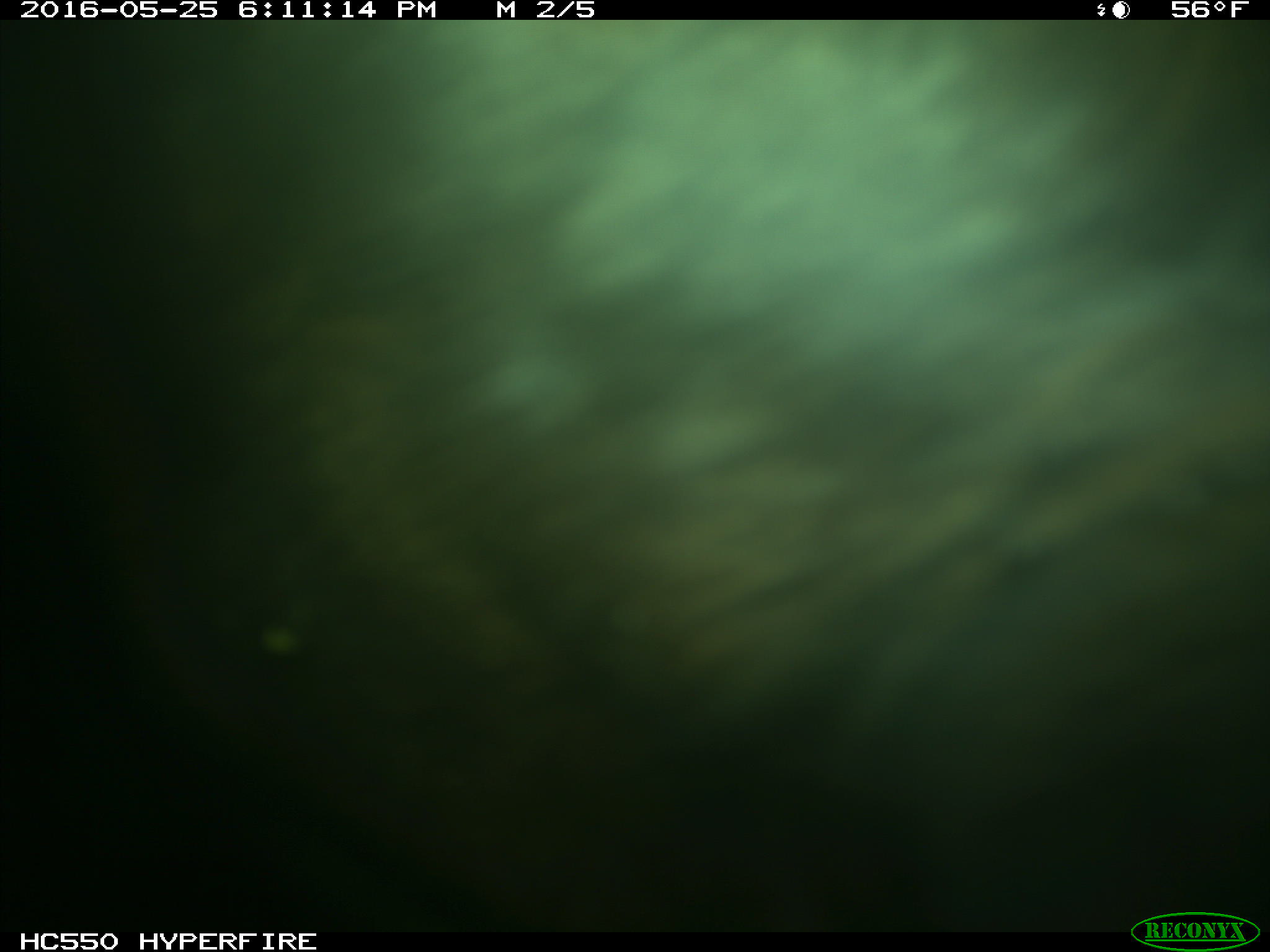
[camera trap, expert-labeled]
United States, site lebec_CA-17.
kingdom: Animalia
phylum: Chordata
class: Mammalia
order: Artiodactyla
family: Bovidae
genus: Bos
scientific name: Bos taurus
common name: domestic cow